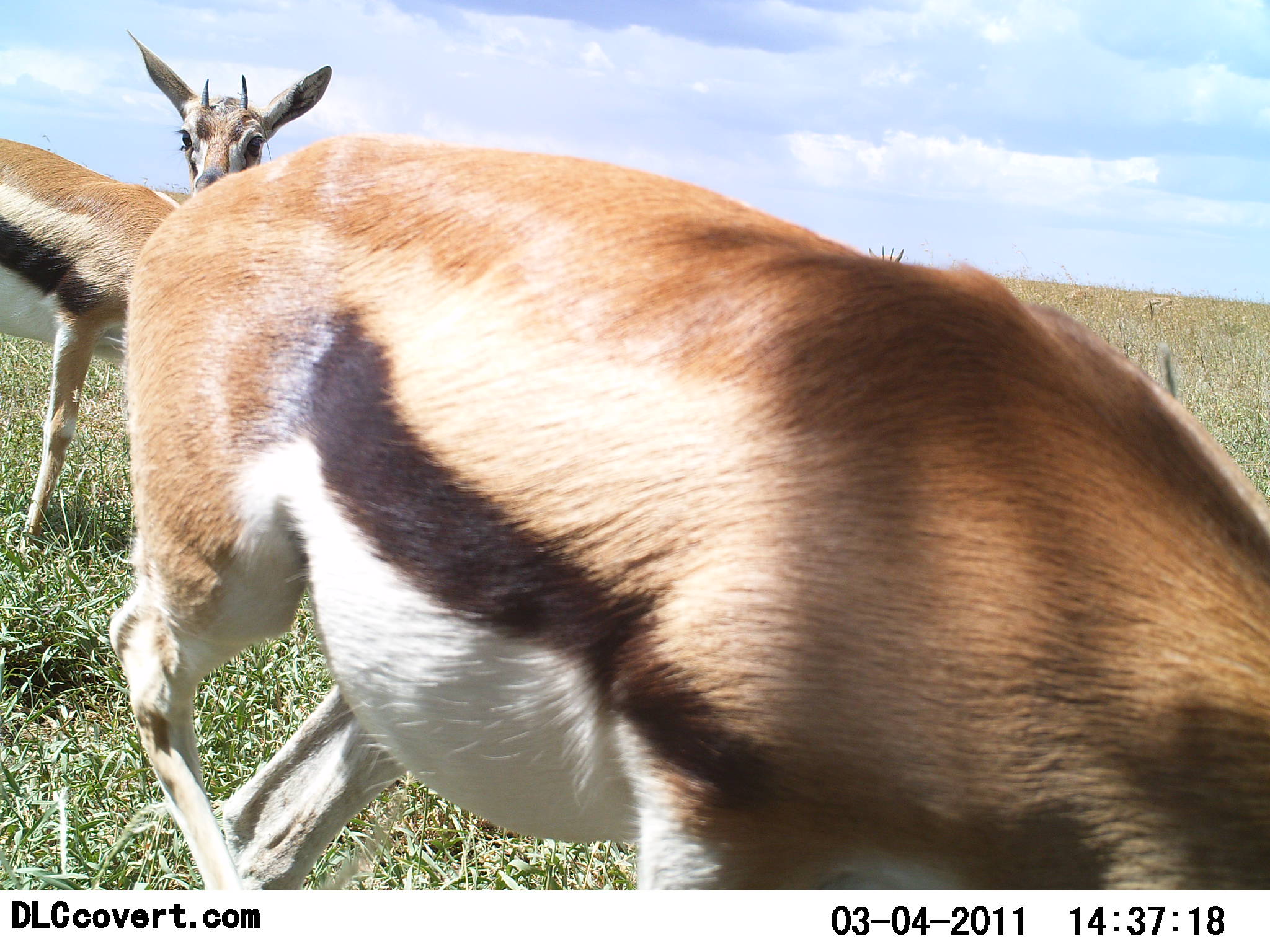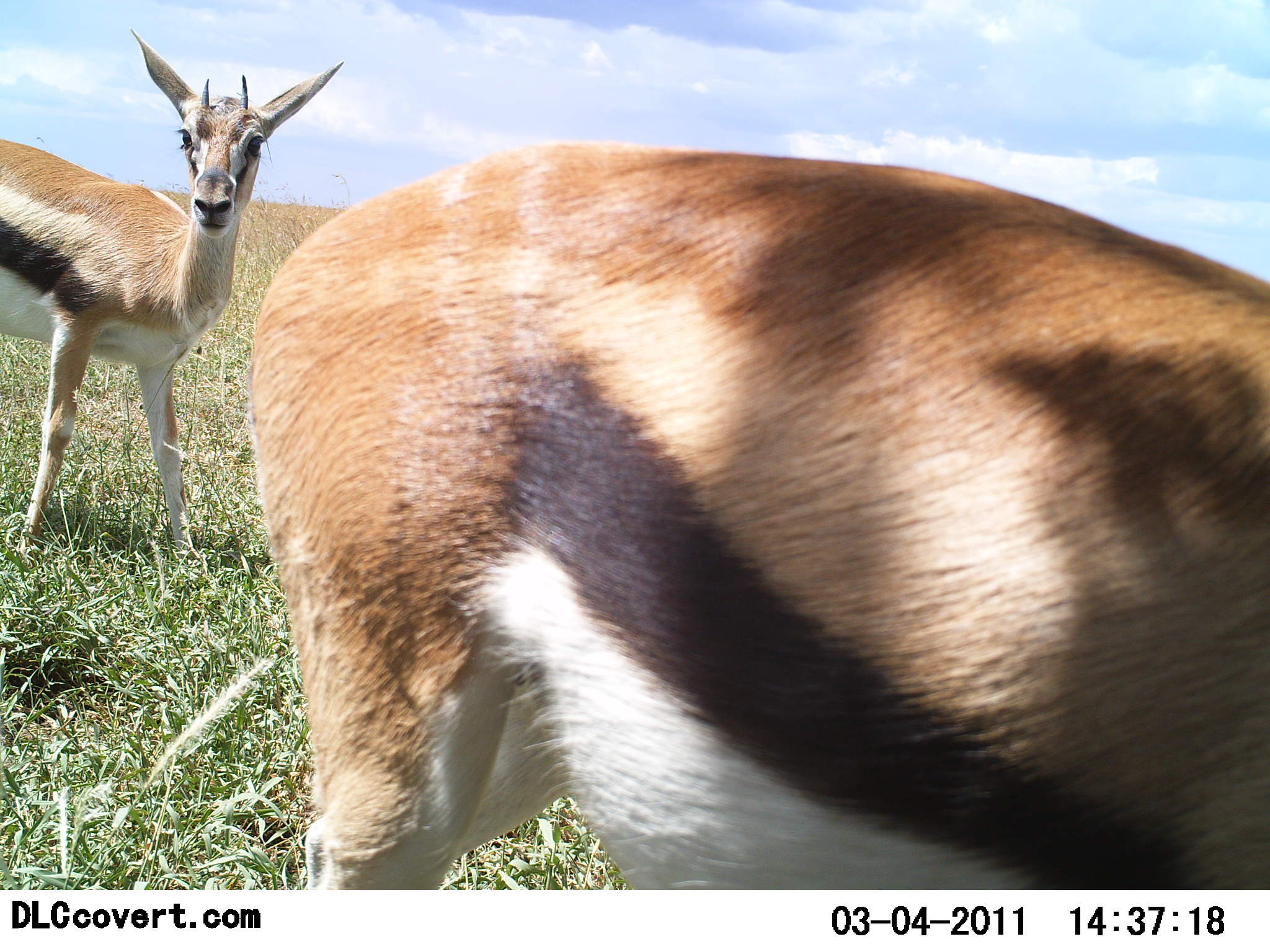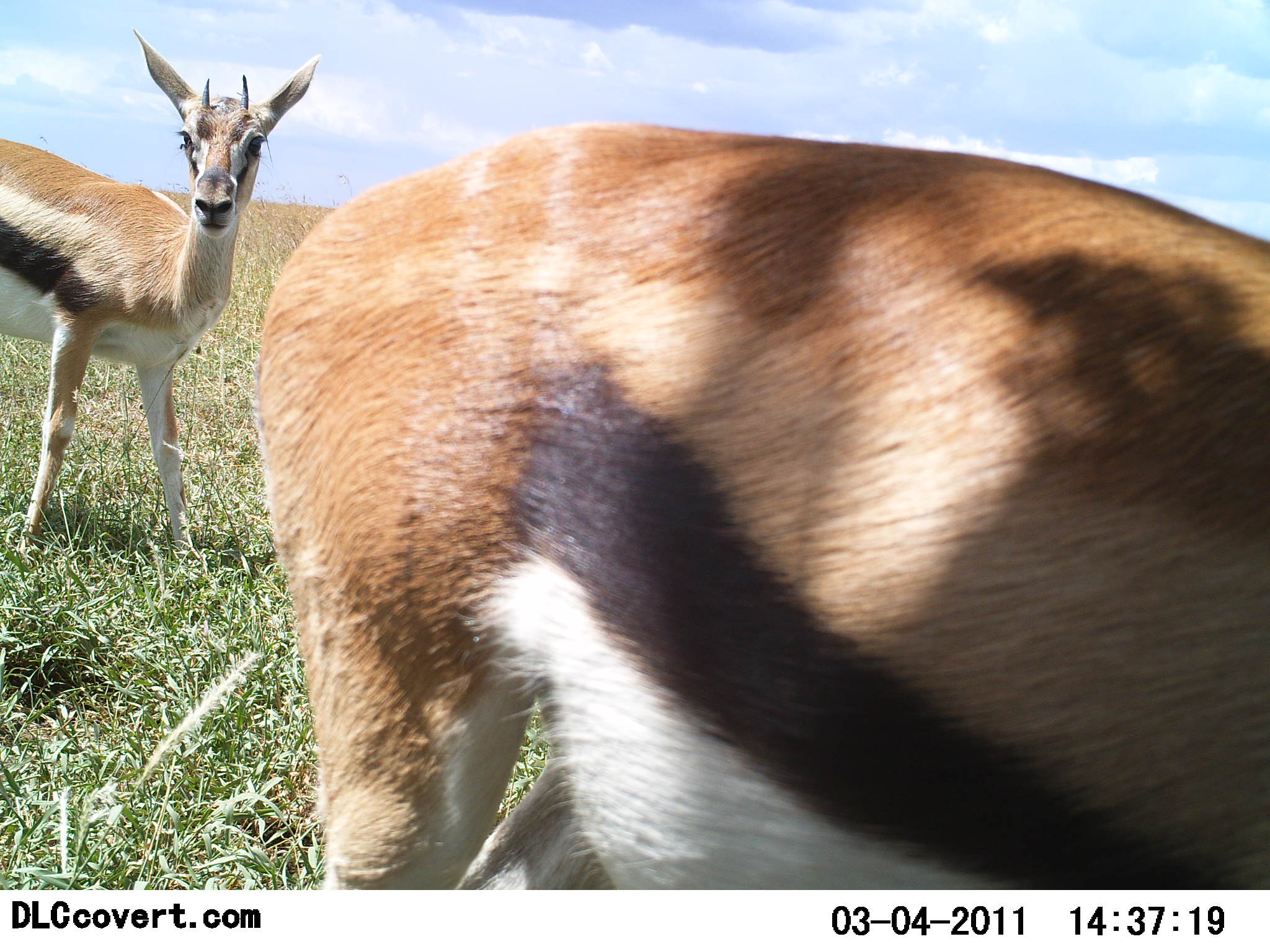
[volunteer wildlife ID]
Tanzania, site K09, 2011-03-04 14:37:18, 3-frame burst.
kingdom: Animalia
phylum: Chordata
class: Mammalia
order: Artiodactyla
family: Bovidae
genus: Eudorcas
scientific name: Eudorcas thomsonii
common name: thomson's gazelle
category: gazellethomsons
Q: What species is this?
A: Gazellethomsons (thomson's gazelle) (Eudorcas thomsonii).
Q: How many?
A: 2.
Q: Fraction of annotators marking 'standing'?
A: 85%.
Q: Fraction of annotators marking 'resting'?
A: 0%.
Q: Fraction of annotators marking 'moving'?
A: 31%.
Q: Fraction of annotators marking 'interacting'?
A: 0%.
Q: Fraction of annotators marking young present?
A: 8%.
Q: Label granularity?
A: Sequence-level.